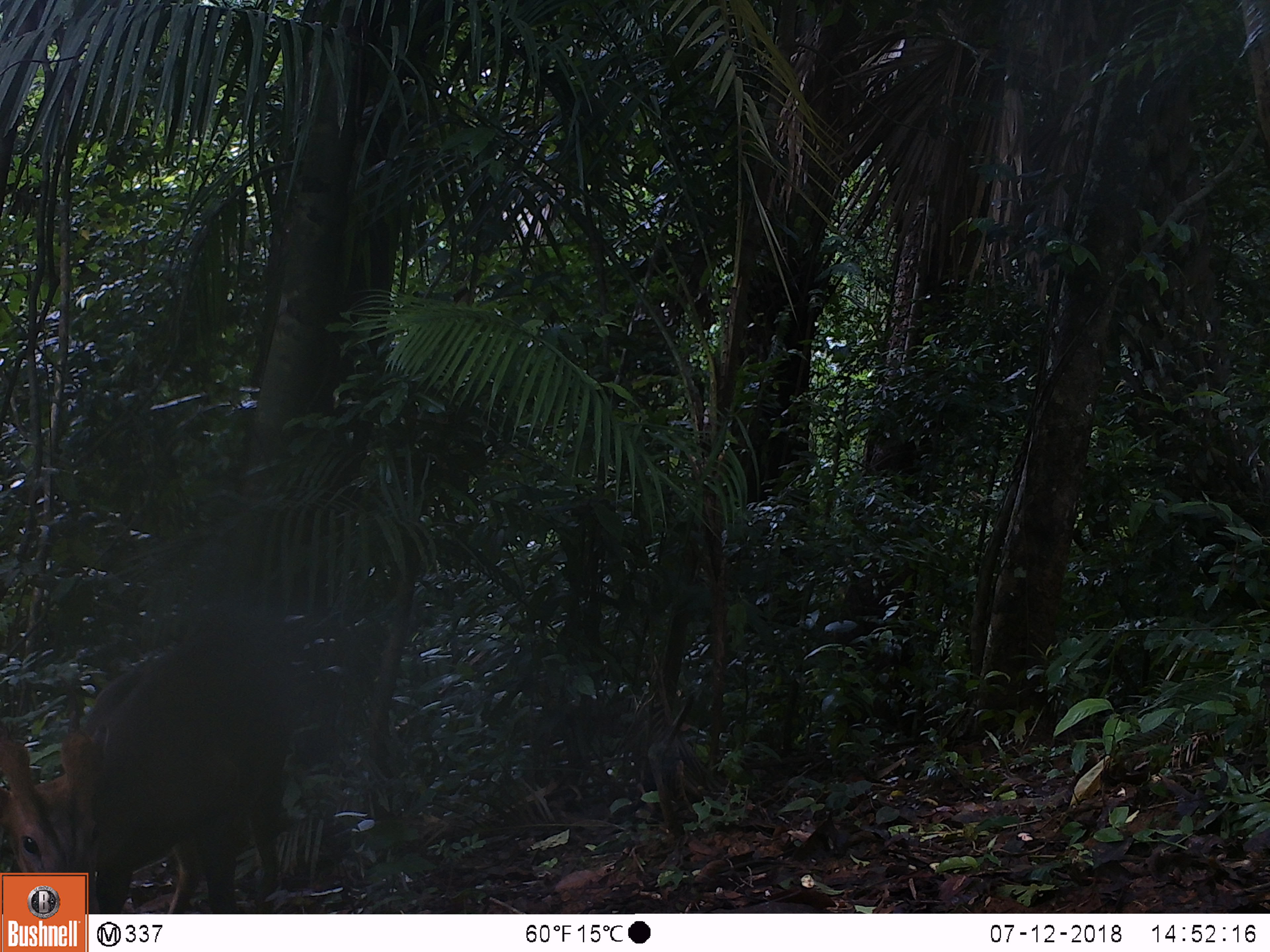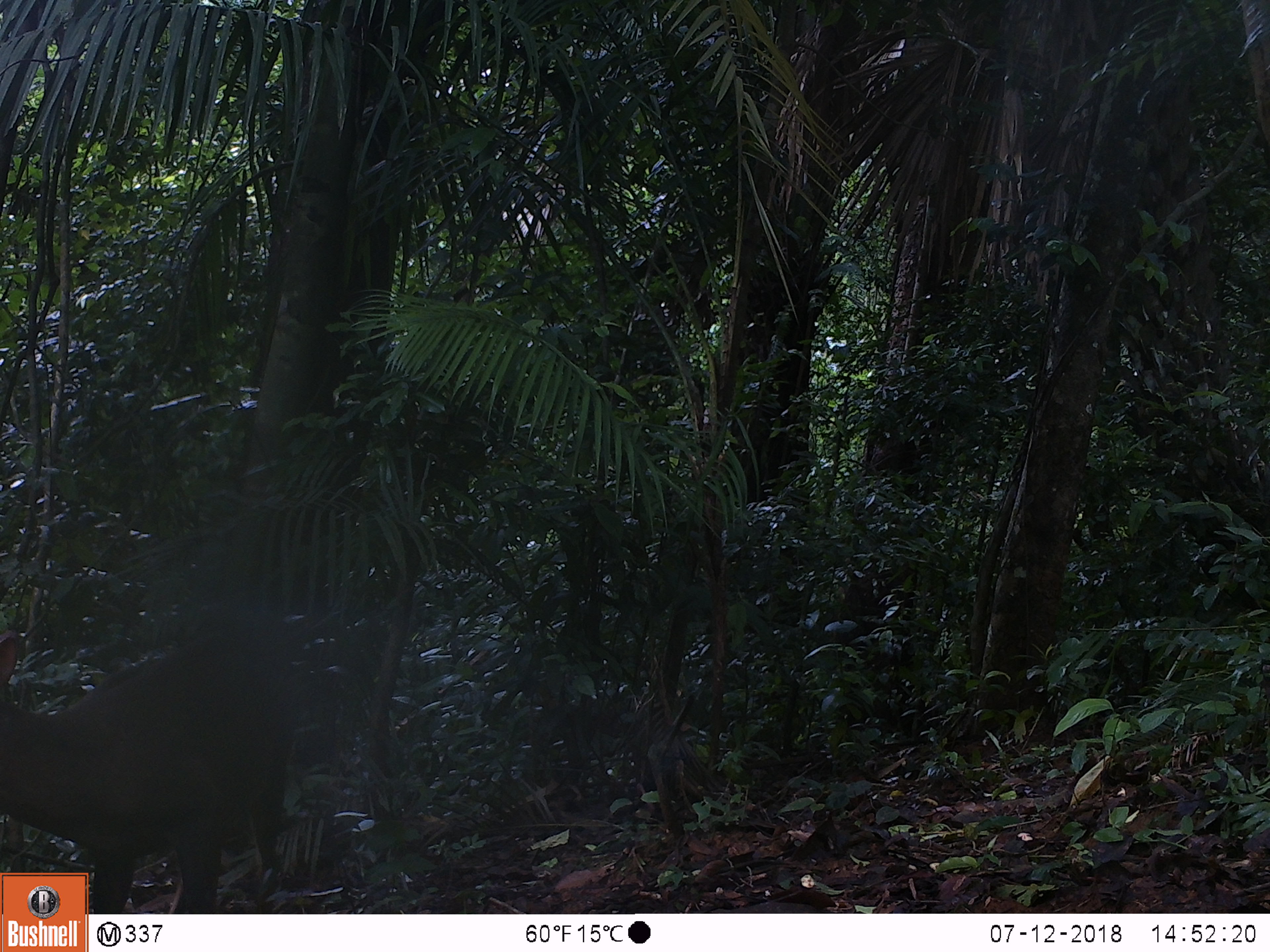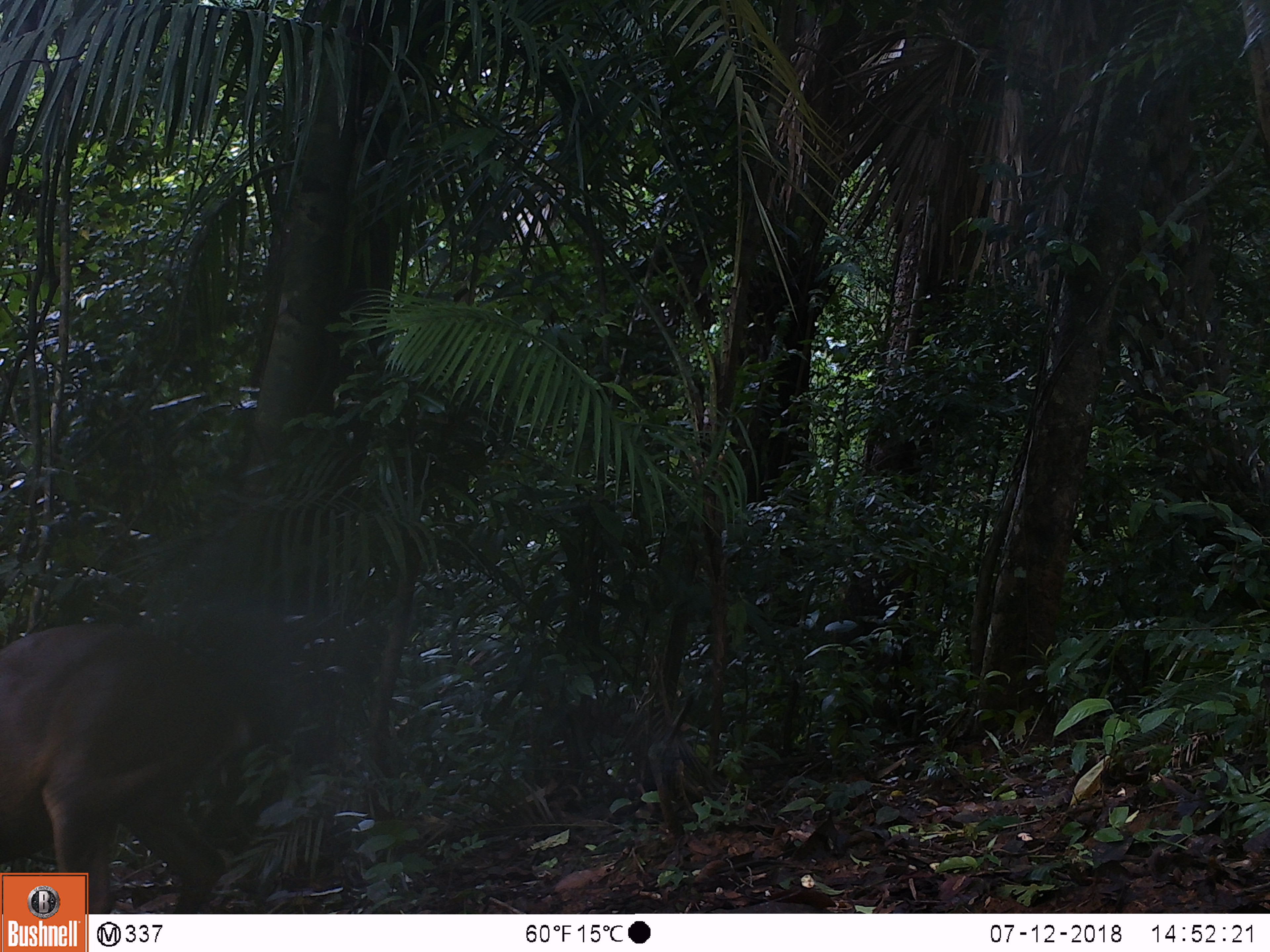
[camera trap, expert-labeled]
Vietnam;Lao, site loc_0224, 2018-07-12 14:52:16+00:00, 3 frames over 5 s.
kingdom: Animalia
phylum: Chordata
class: Mammalia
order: Artiodactyla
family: Cervidae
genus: Muntiacus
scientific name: Muntiacus vuquangensis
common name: large-antlered muntjac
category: large antlered muntjac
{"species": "large antlered muntjac (large-antlered muntjac) (Muntiacus vuquangensis)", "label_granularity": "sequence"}